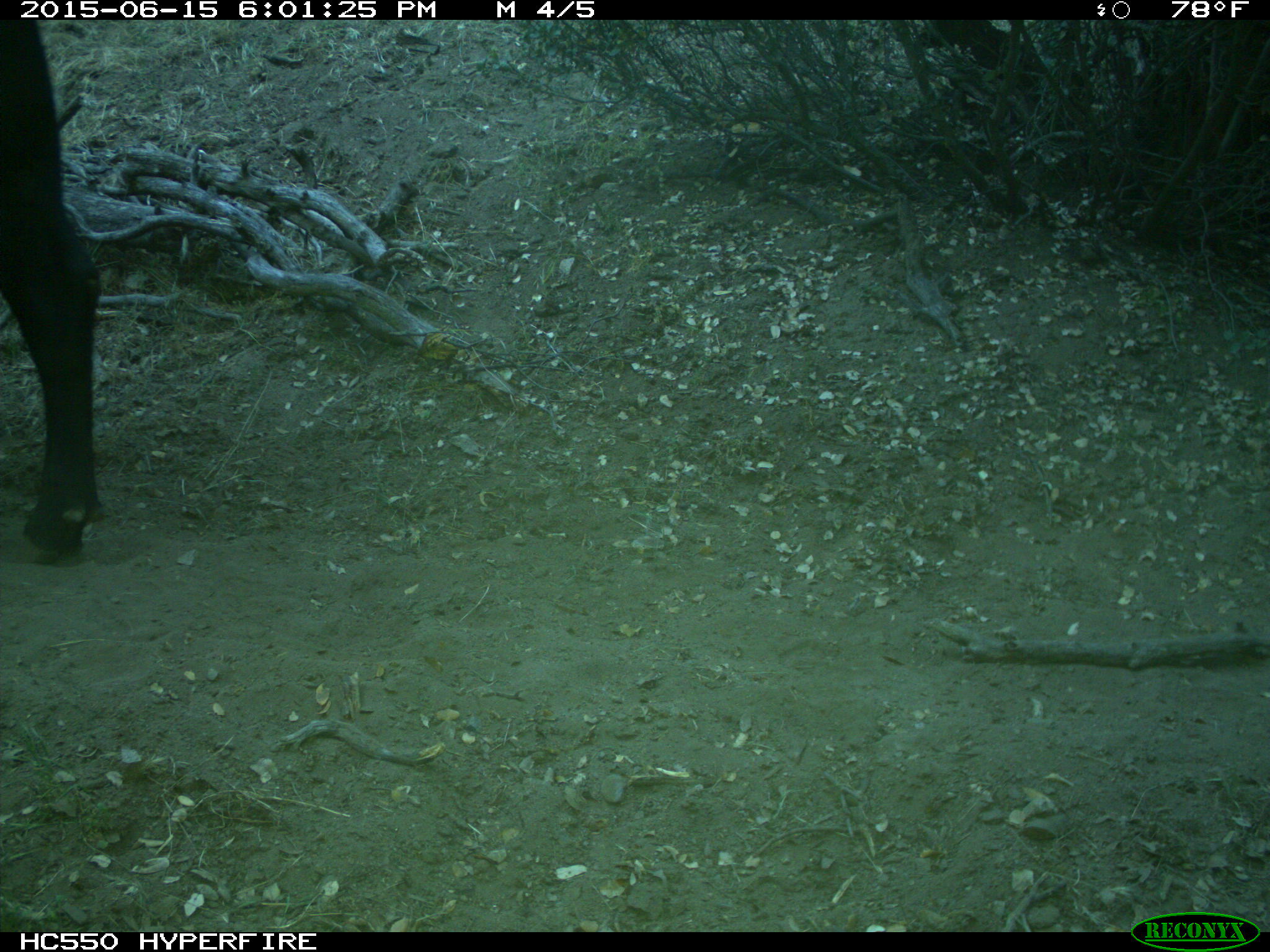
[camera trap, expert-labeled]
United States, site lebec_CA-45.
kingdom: Animalia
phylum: Chordata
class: Mammalia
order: Artiodactyla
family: Bovidae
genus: Bos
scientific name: Bos taurus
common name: domestic cow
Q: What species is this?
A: Bos taurus (domestic cow).